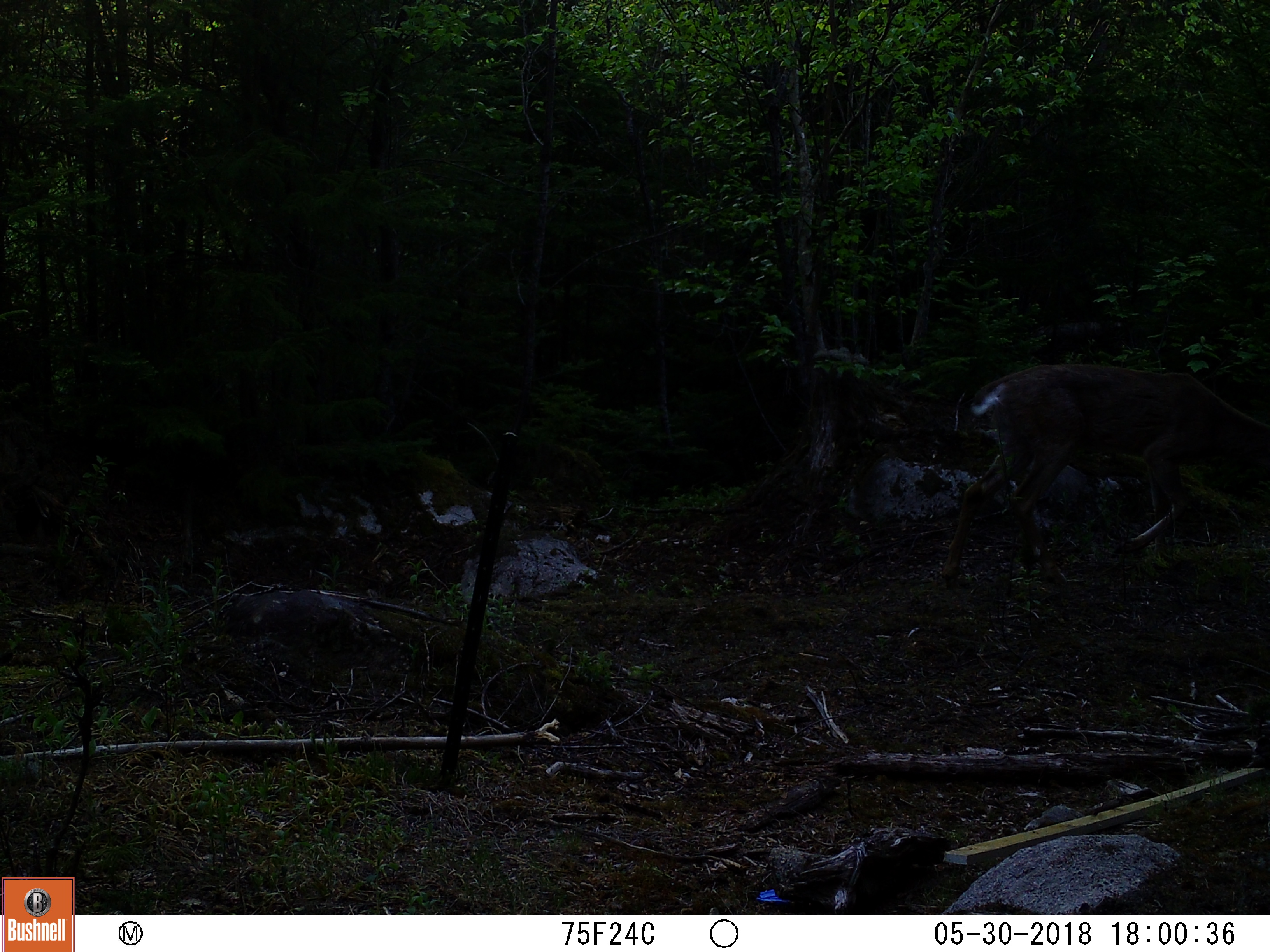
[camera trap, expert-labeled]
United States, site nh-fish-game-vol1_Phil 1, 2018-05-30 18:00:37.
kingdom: Animalia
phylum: Chordata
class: Mammalia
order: Artiodactyla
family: Cervidae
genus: Odocoileus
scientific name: Odocoileus virginianus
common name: white-tailed deer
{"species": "white-tailed deer (Odocoileus virginianus)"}